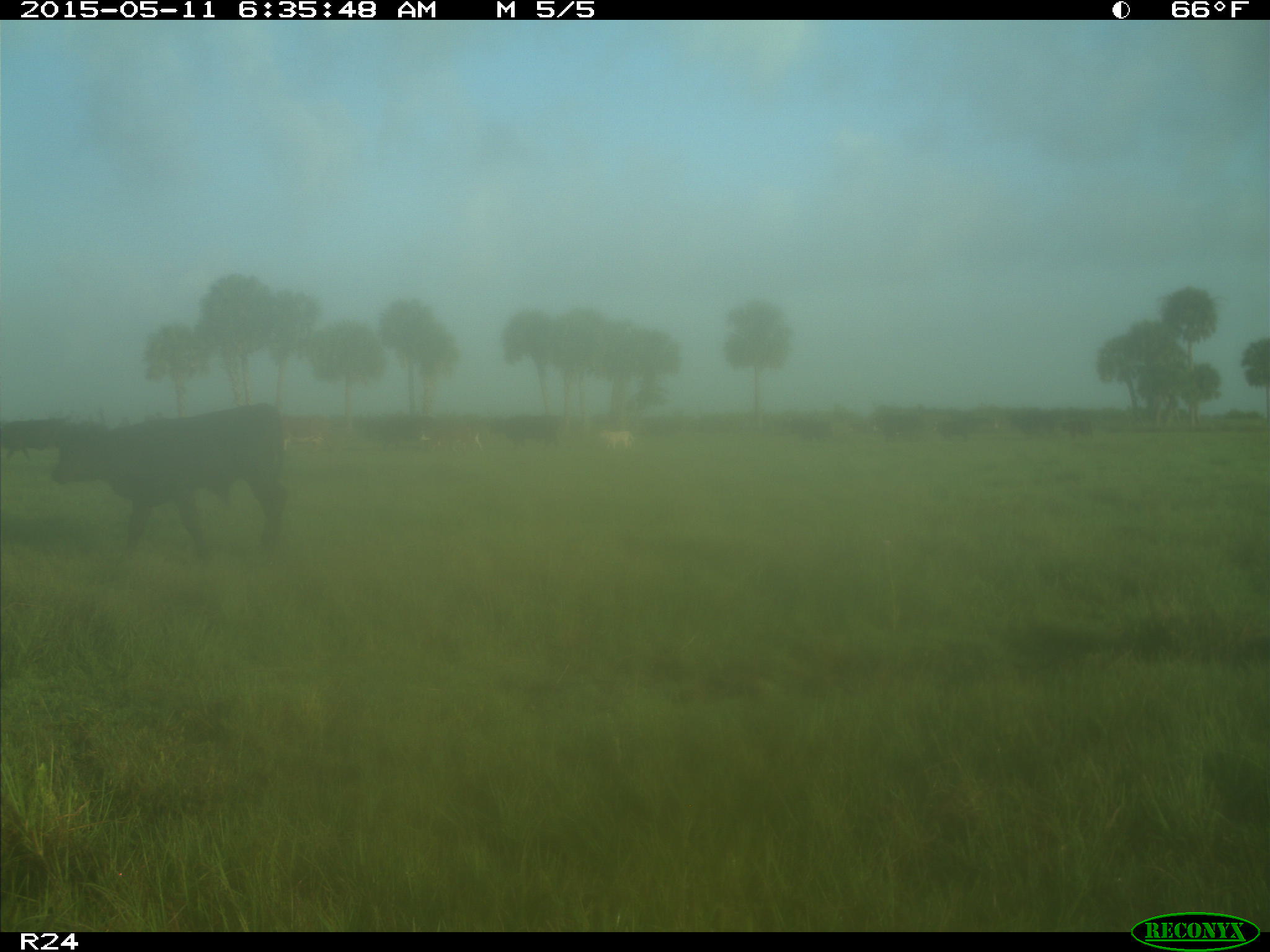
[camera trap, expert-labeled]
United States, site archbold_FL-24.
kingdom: Animalia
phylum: Chordata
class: Mammalia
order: Artiodactyla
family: Bovidae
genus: Bos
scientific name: Bos taurus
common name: domestic cow